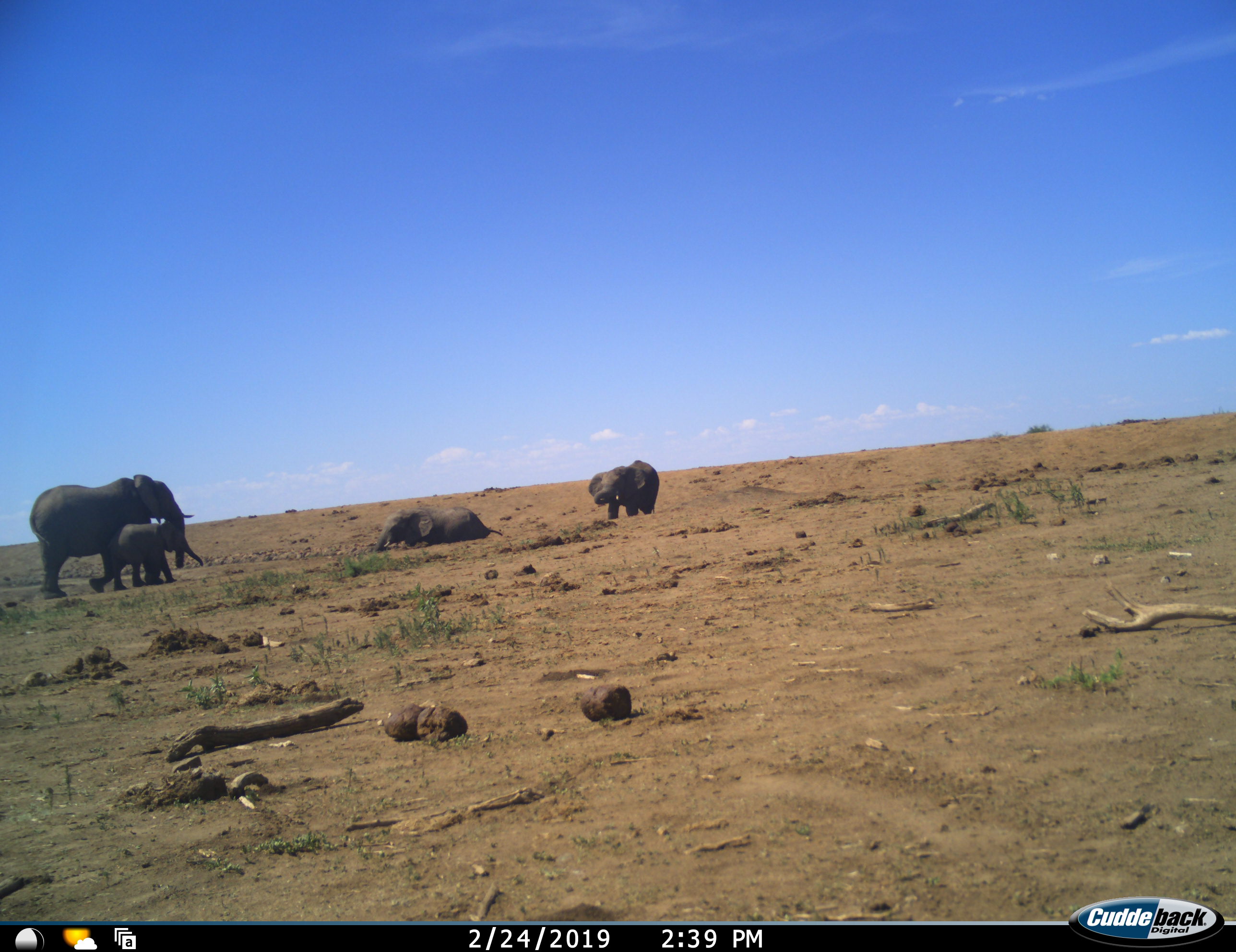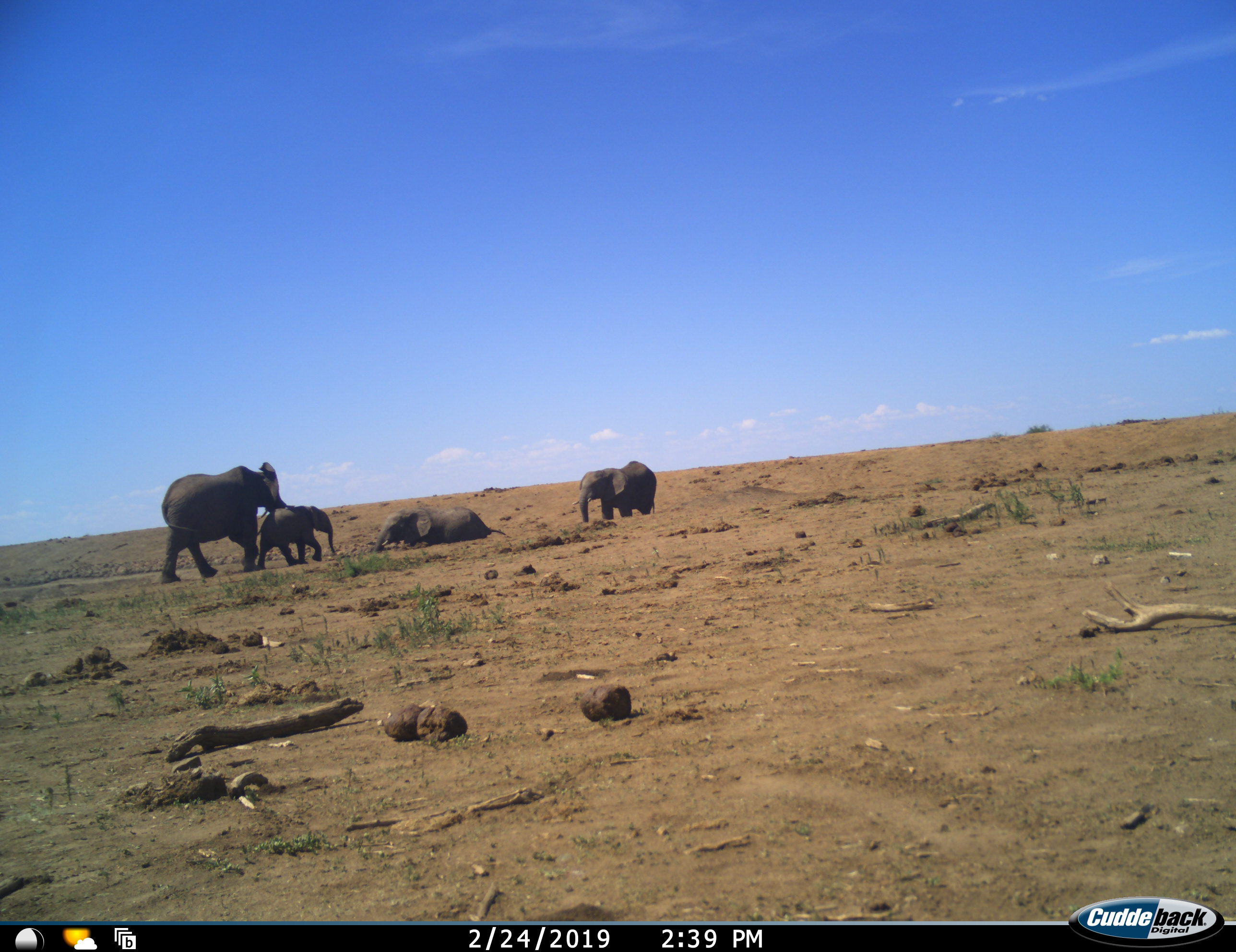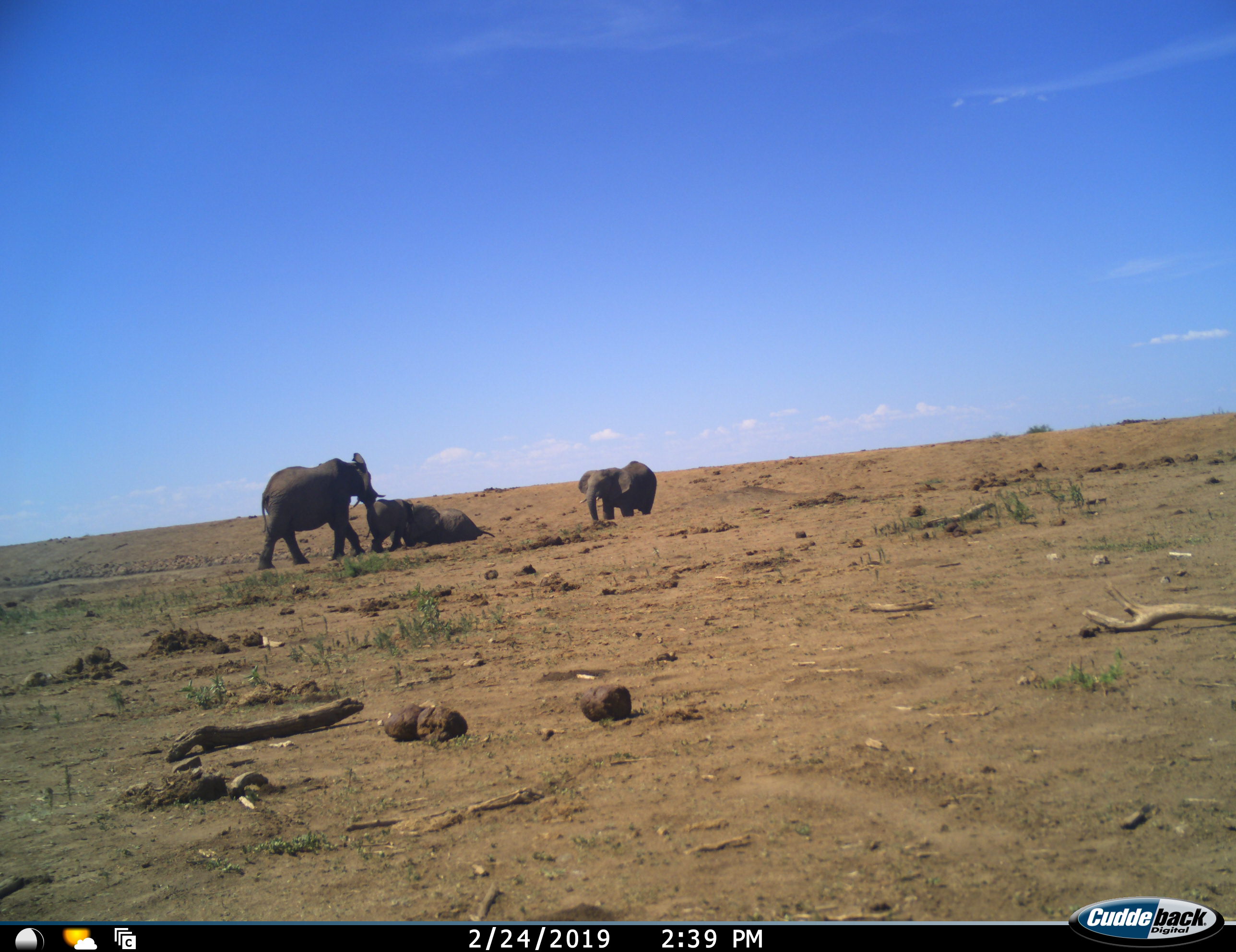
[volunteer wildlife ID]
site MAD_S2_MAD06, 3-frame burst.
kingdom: Animalia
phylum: Chordata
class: Mammalia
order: Proboscidea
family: Elephantidae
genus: Loxodonta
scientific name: Loxodonta africana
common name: african bush elephant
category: elephant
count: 4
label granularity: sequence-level